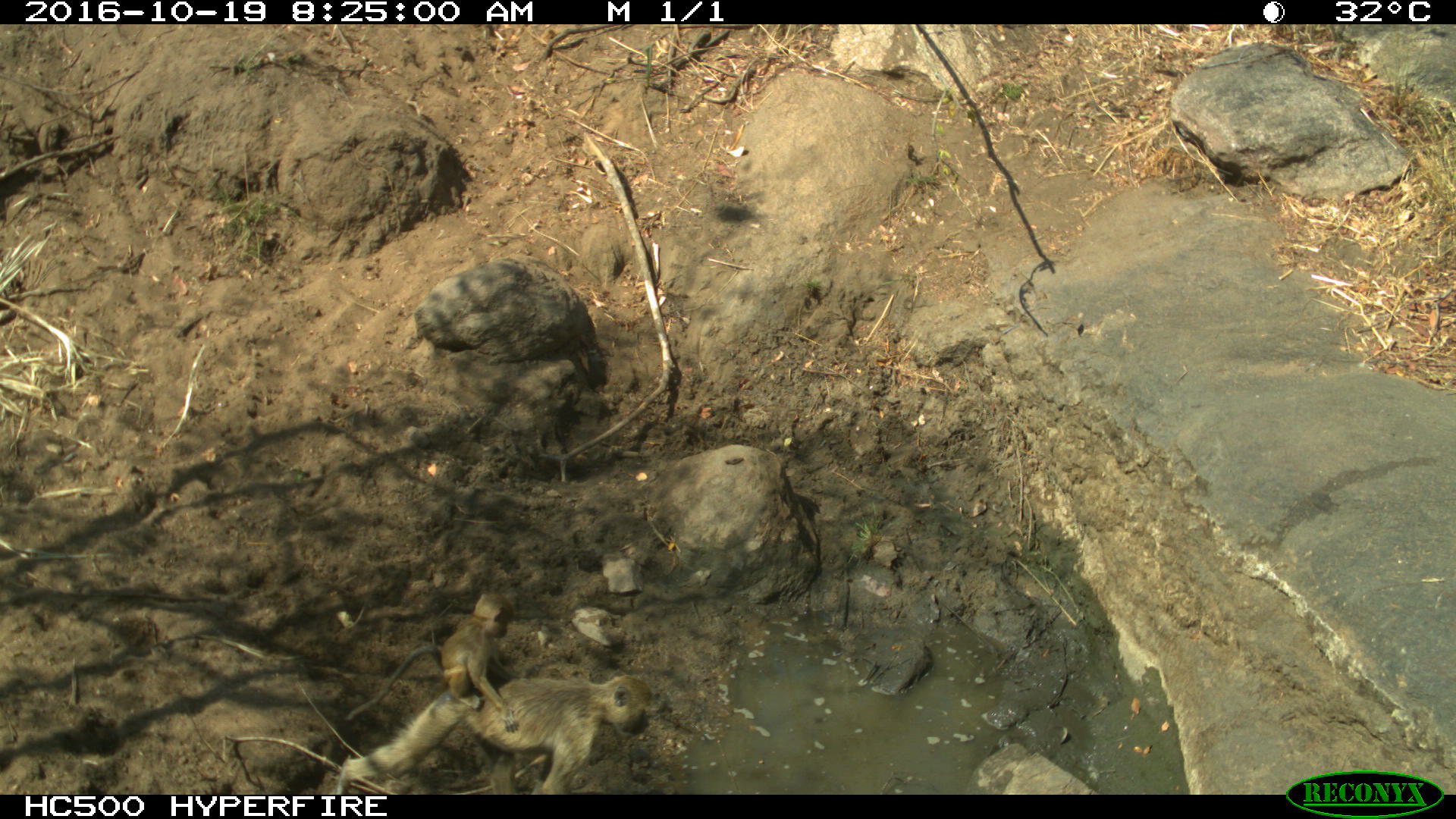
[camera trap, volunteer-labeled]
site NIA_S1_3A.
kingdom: Animalia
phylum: Chordata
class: Mammalia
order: Primates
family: Cercopithecidae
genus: Papio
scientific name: Papio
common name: baboon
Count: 2.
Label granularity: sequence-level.